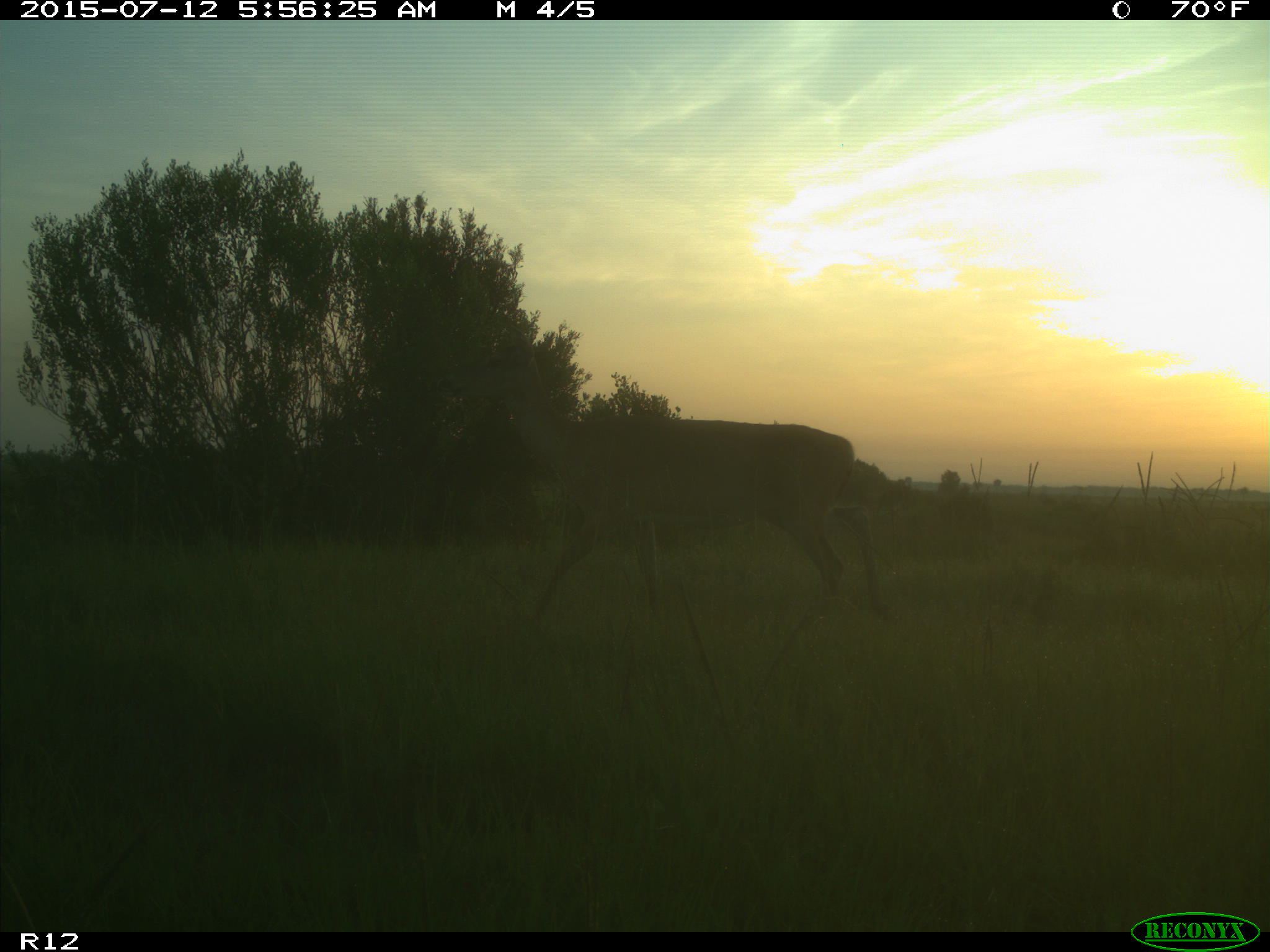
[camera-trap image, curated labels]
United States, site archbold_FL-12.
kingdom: Animalia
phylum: Chordata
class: Mammalia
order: Artiodactyla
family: Cervidae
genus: Odocoileus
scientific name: Odocoileus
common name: deer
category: unidentified deer